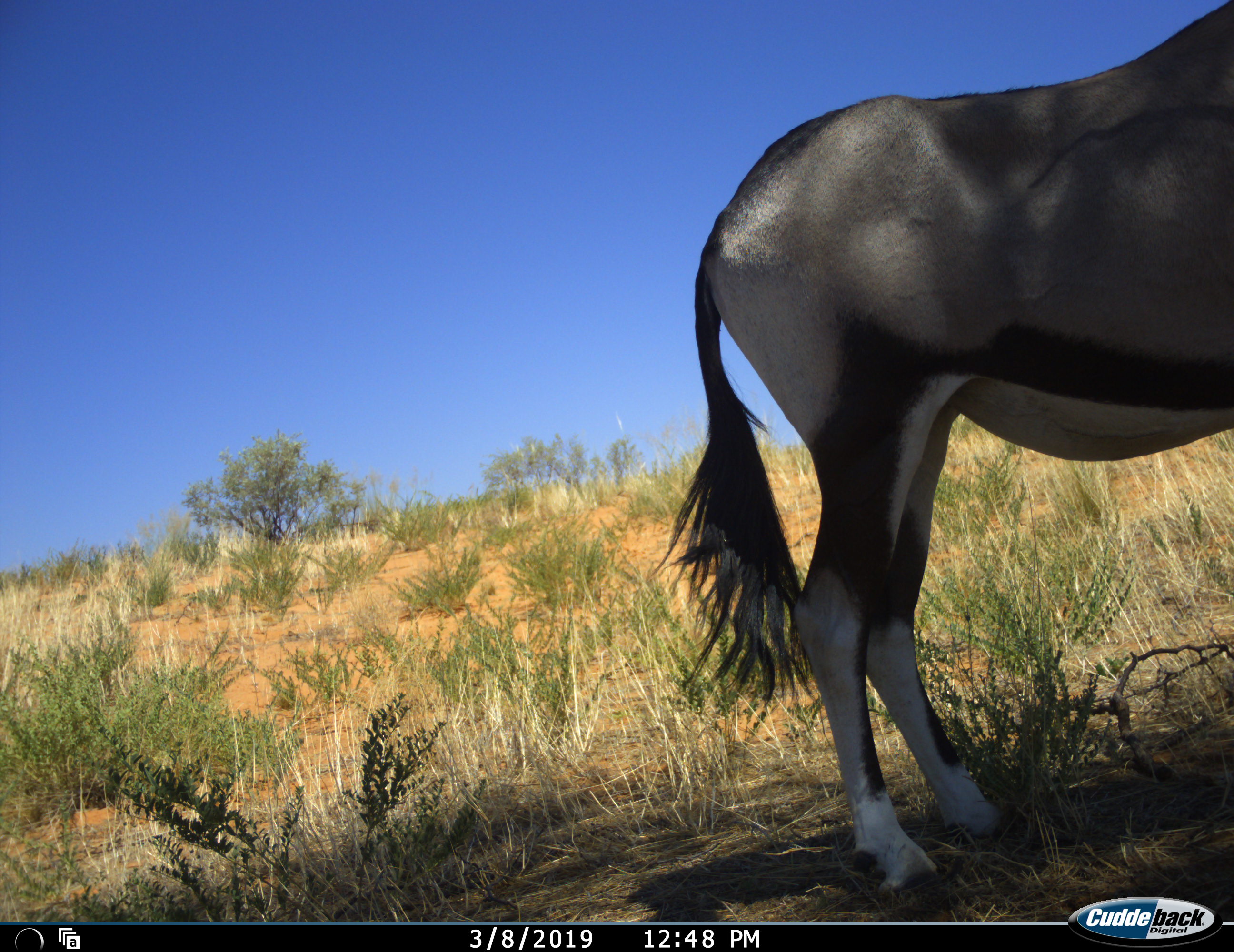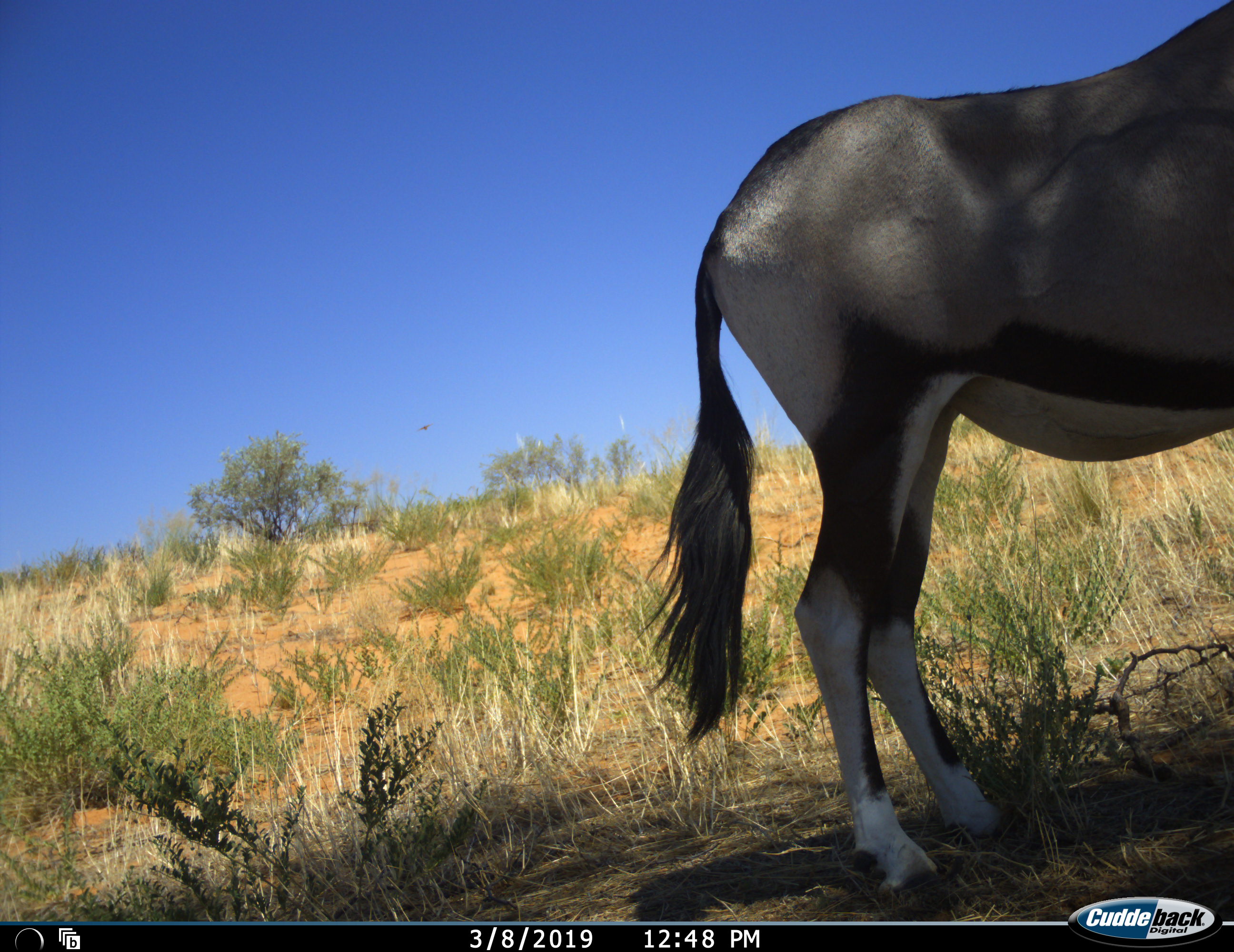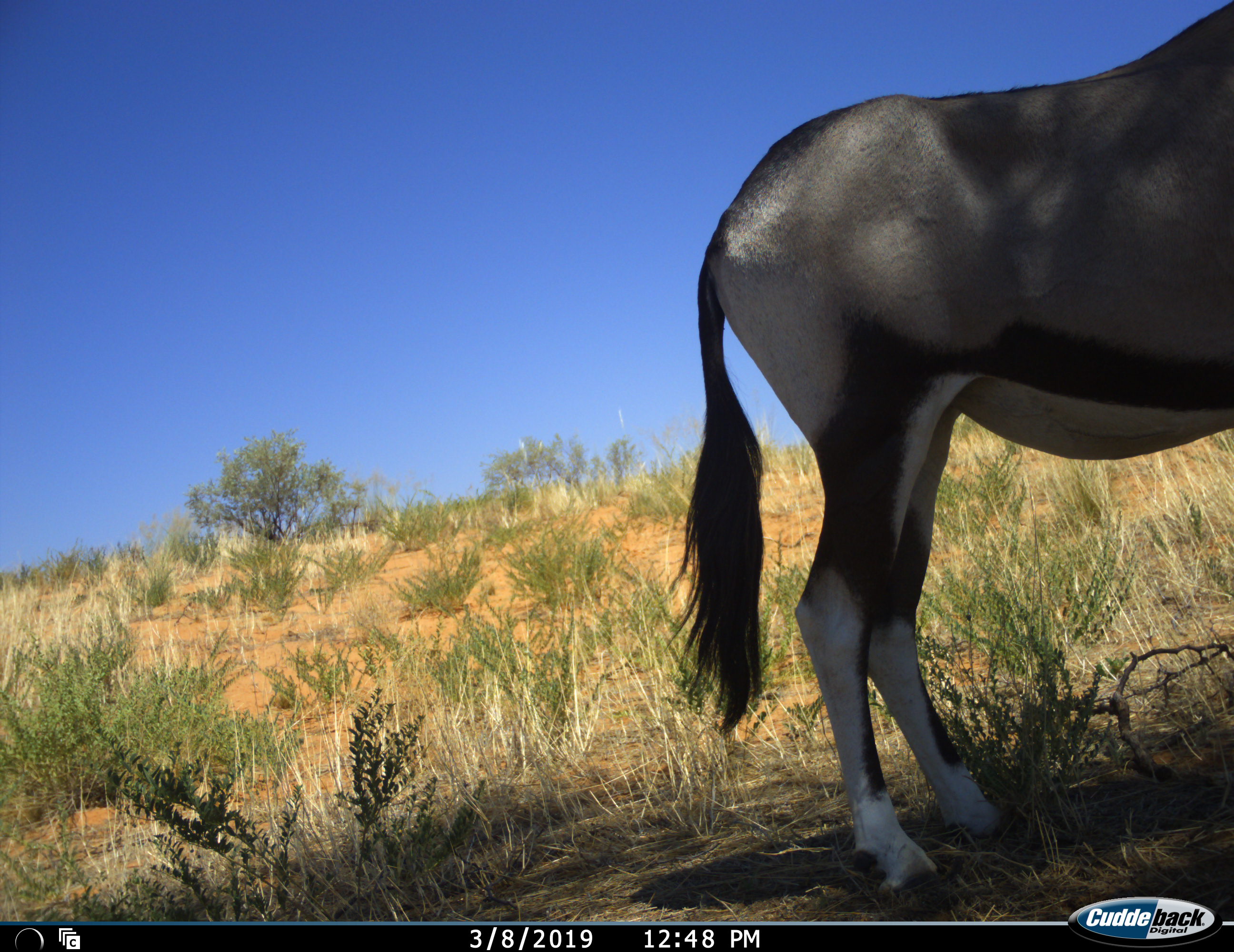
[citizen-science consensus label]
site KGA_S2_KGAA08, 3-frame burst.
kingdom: Animalia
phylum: Chordata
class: Mammalia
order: Artiodactyla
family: Bovidae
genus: Oryx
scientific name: Oryx gazella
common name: gemsbok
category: oryx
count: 1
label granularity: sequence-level